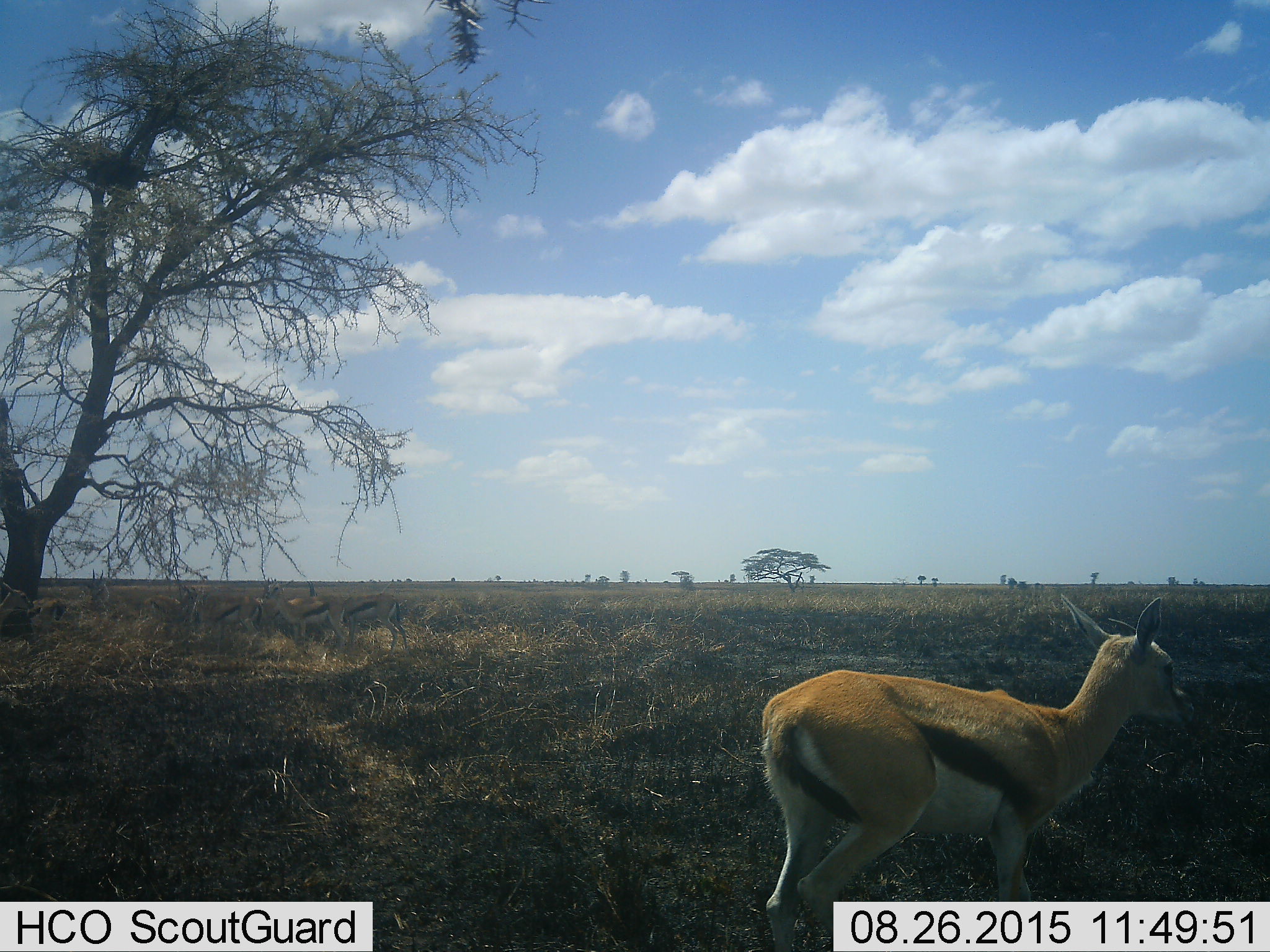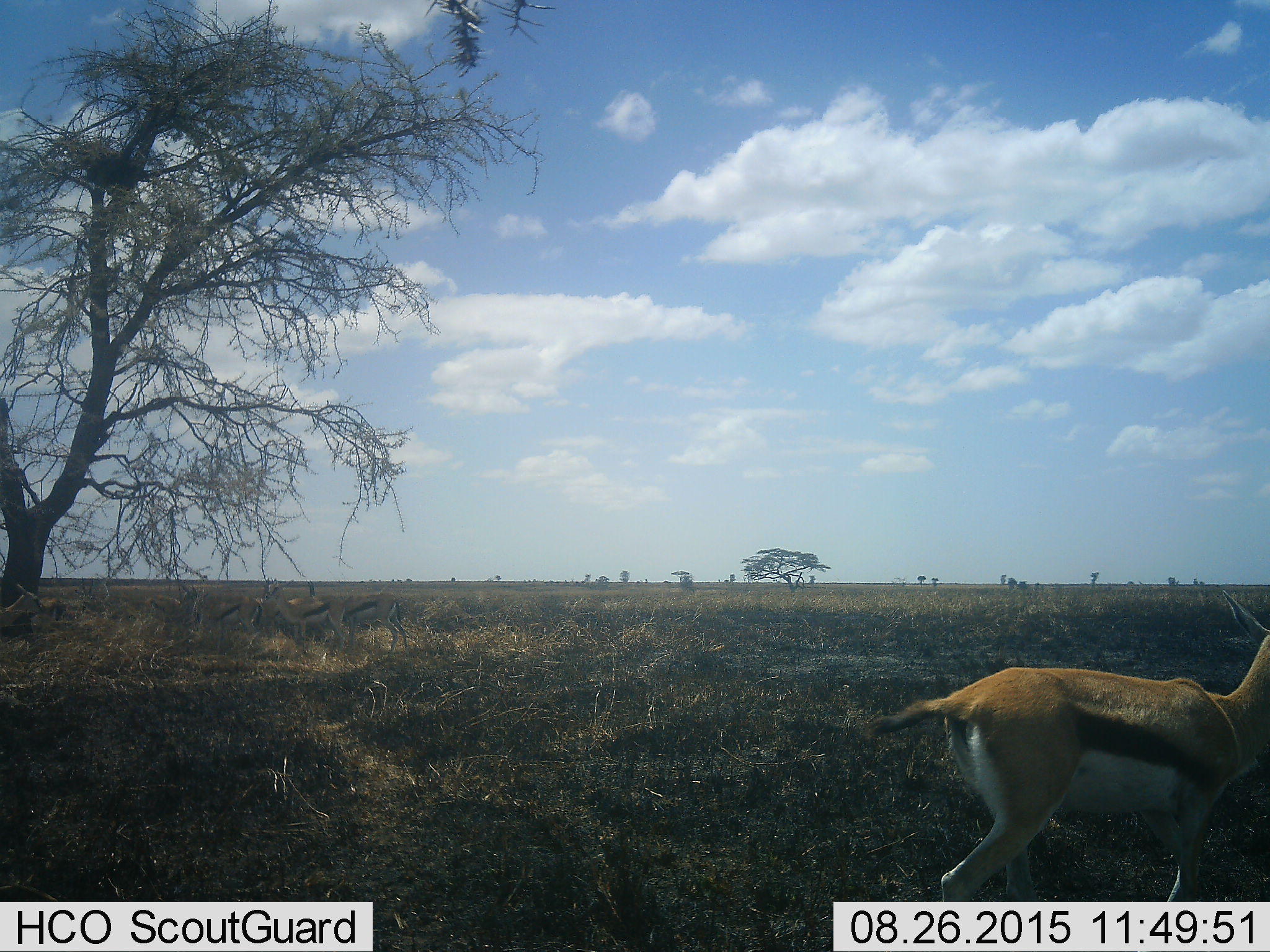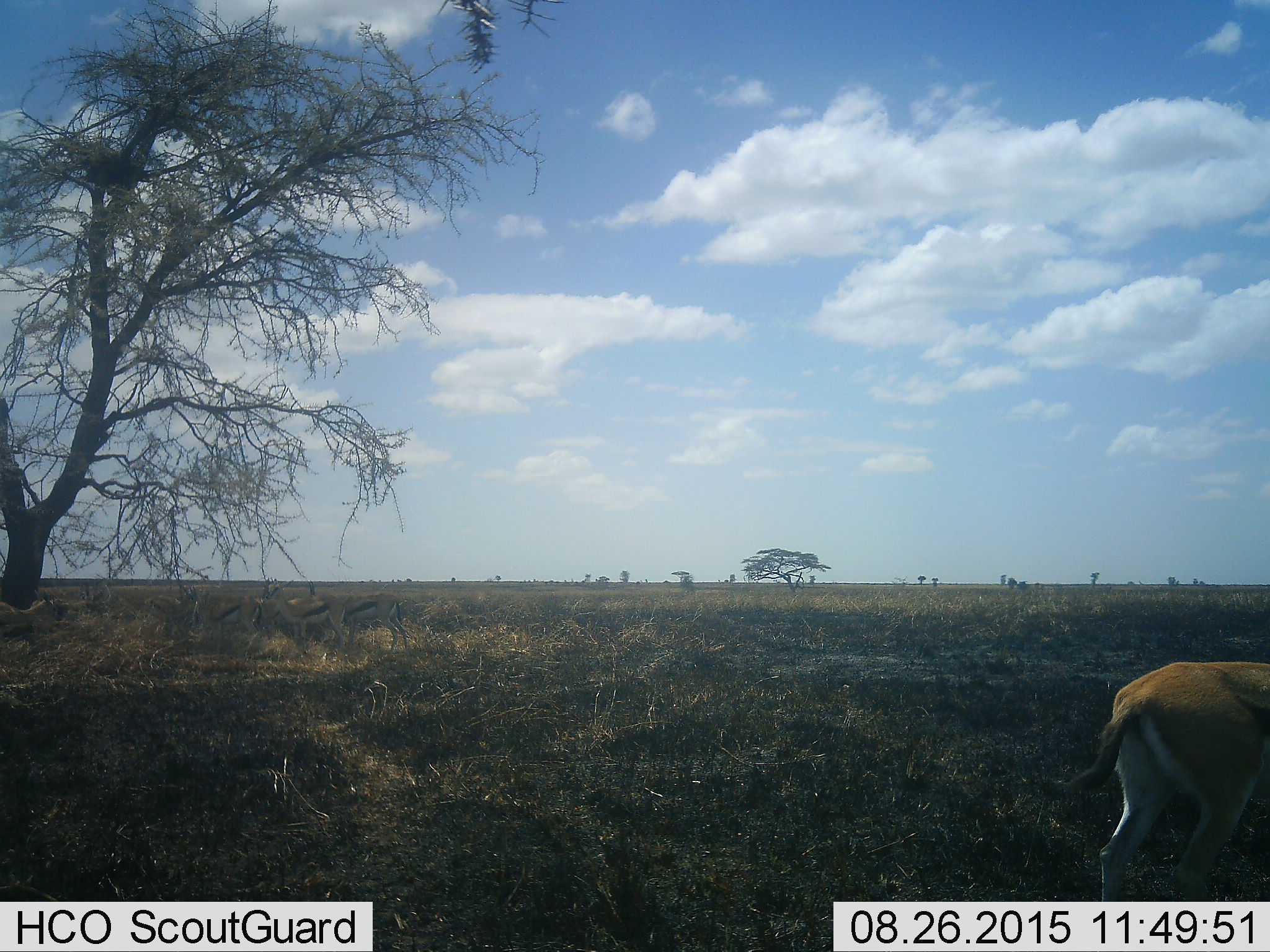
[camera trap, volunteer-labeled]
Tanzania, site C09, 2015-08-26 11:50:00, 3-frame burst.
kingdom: Animalia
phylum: Chordata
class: Mammalia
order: Artiodactyla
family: Bovidae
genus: Eudorcas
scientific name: Eudorcas thomsonii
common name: thomson's gazelle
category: gazellethomsons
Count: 7.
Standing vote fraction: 71%.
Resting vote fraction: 7%.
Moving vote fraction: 64%.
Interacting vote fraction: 7%.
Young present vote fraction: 7%.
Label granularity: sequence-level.